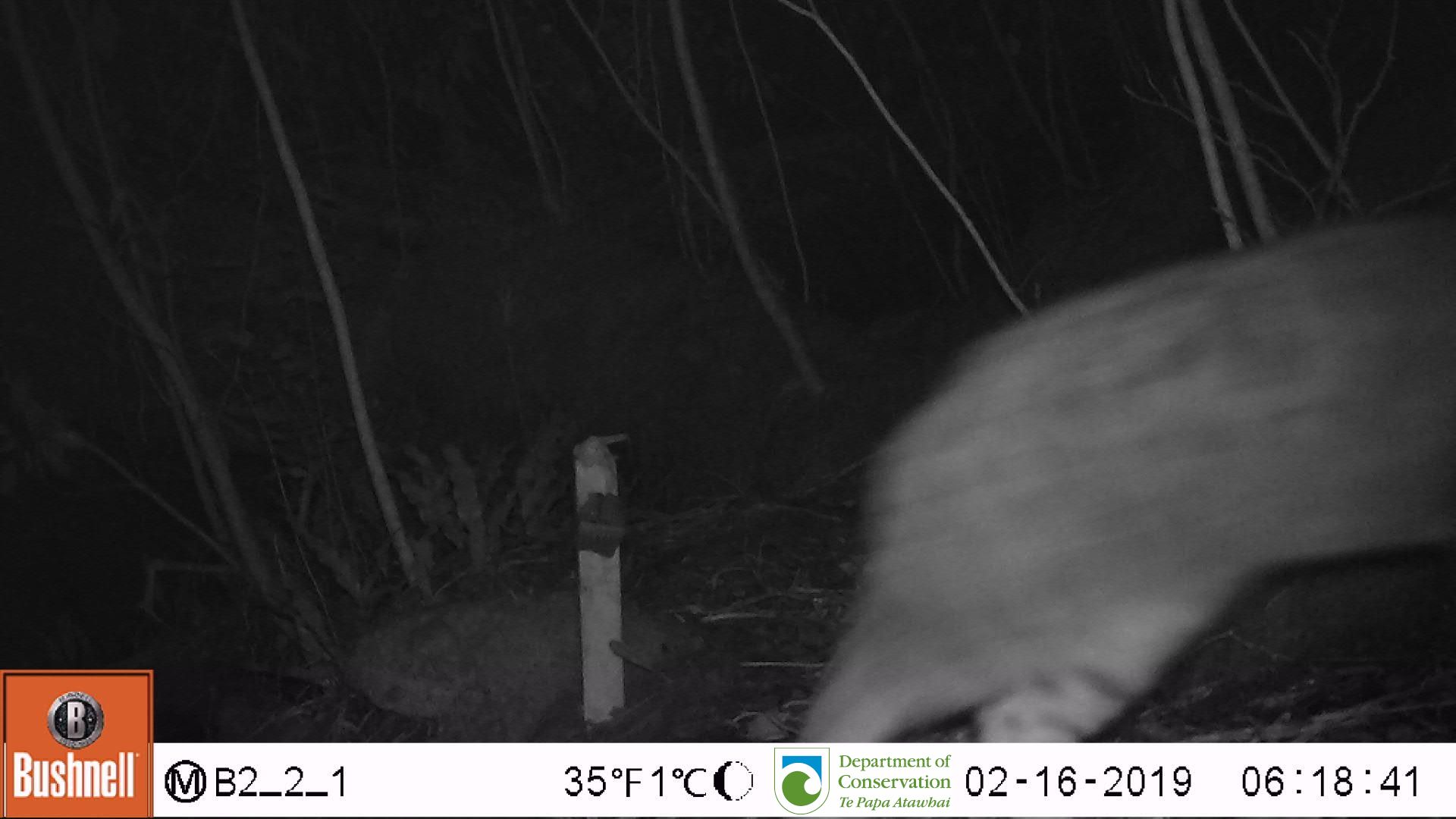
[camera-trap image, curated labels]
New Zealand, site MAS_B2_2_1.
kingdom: Animalia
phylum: Chordata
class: Mammalia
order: Carnivora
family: Felidae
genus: Felis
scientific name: Felis catus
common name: domestic cat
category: cat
Cat (domestic cat) (Felis catus).